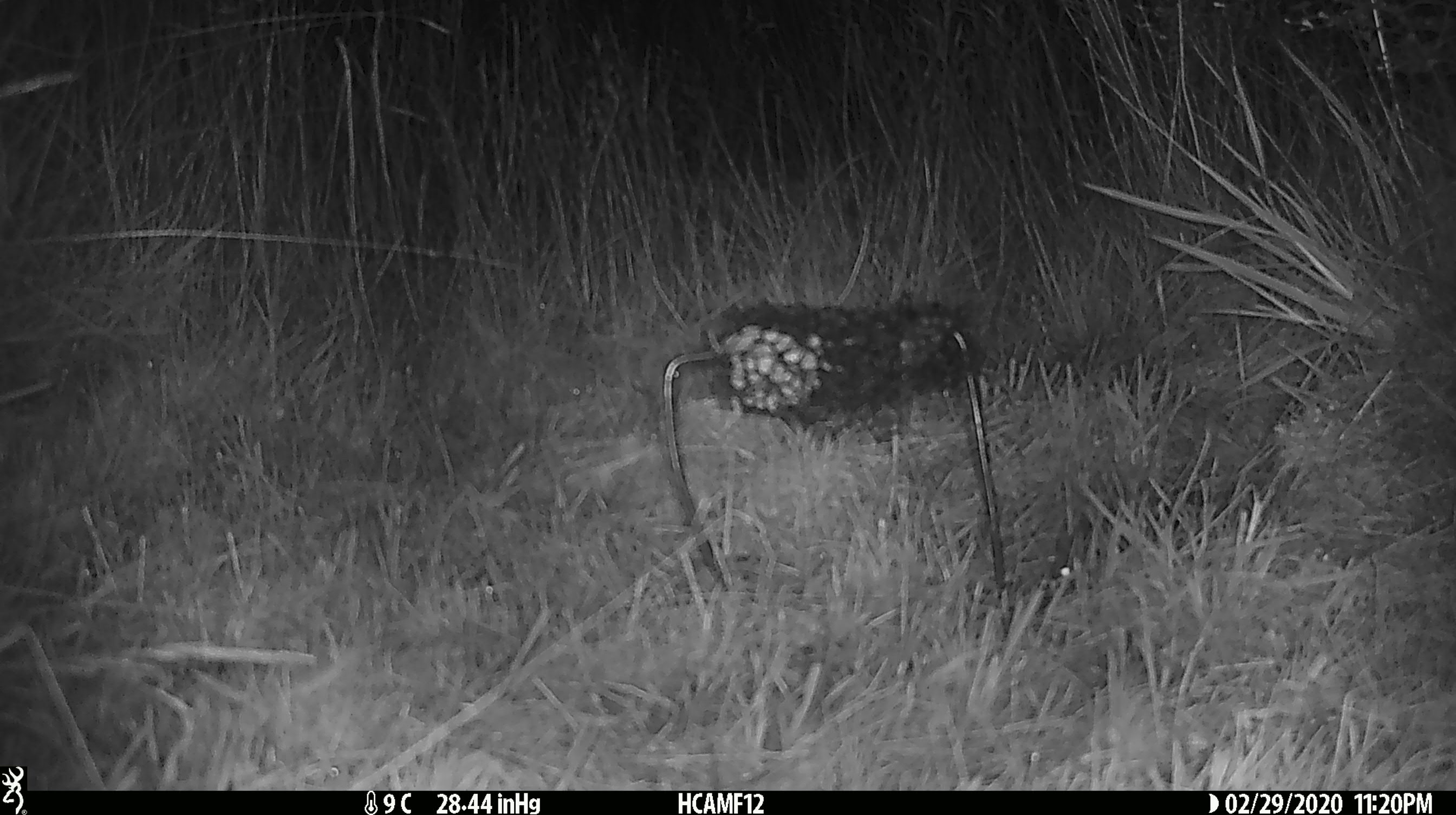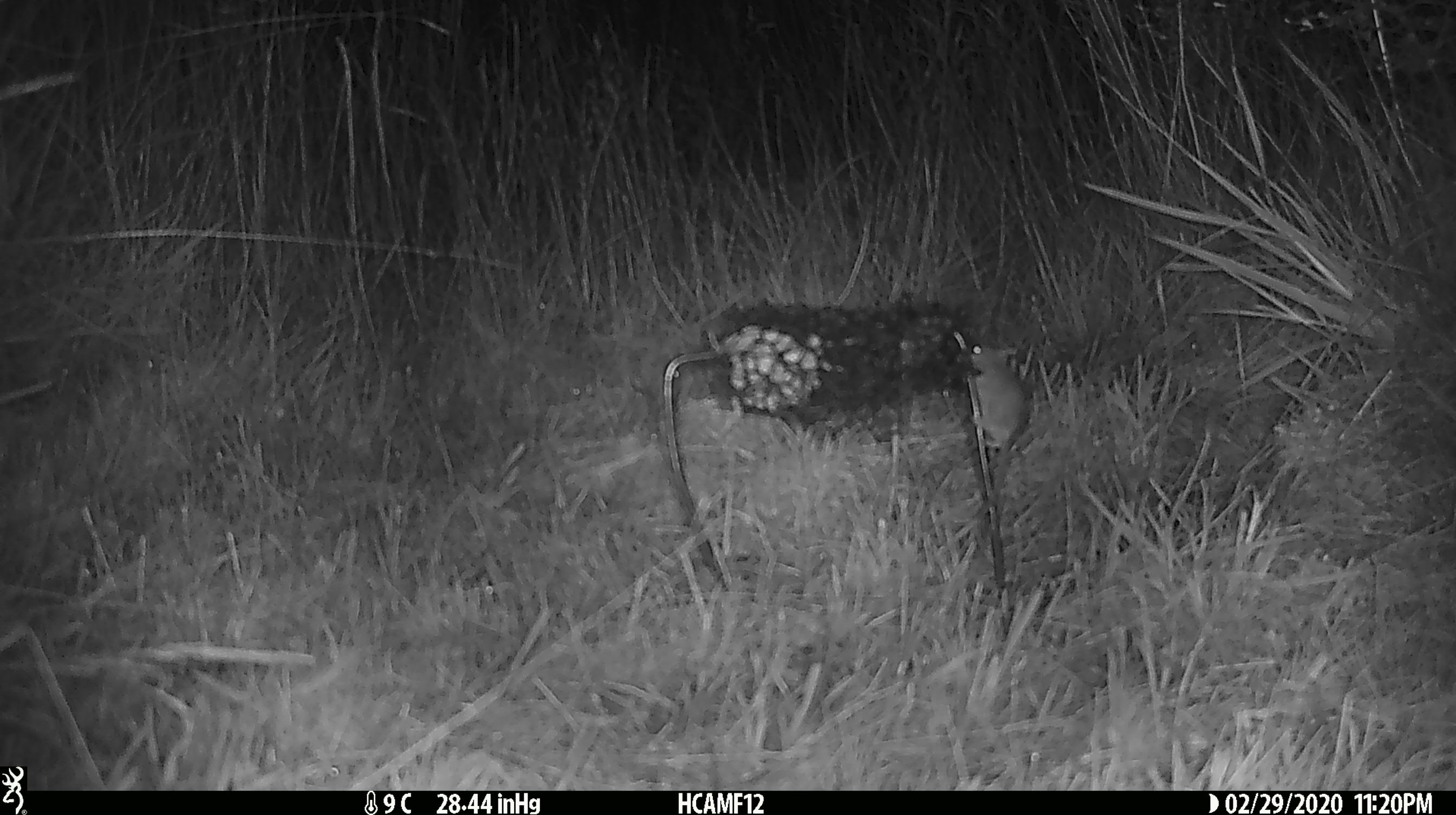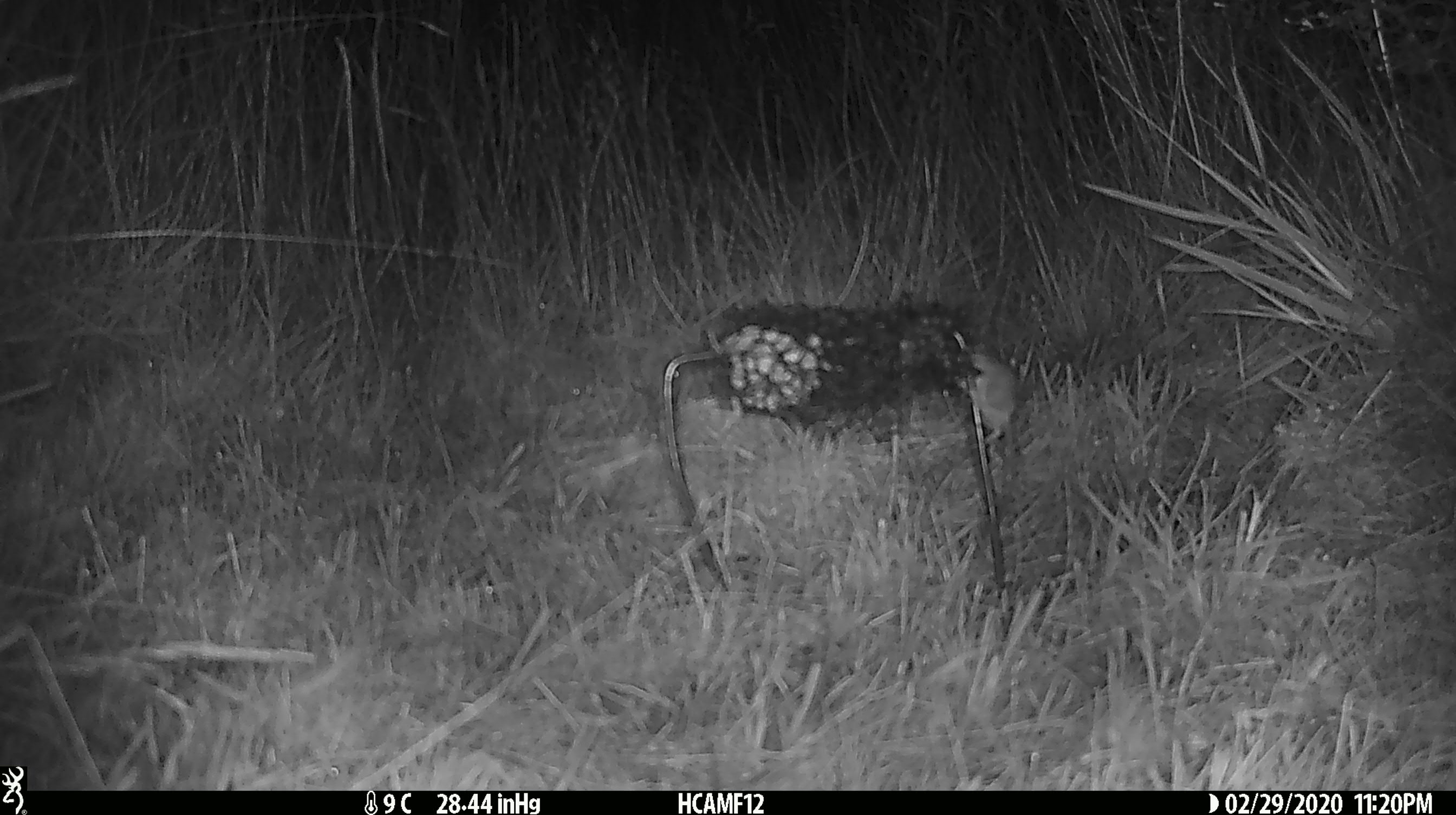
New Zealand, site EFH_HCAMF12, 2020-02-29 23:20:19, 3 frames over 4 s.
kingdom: Animalia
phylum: Chordata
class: Mammalia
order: Rodentia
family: Muridae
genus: Mus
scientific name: Mus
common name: mouse